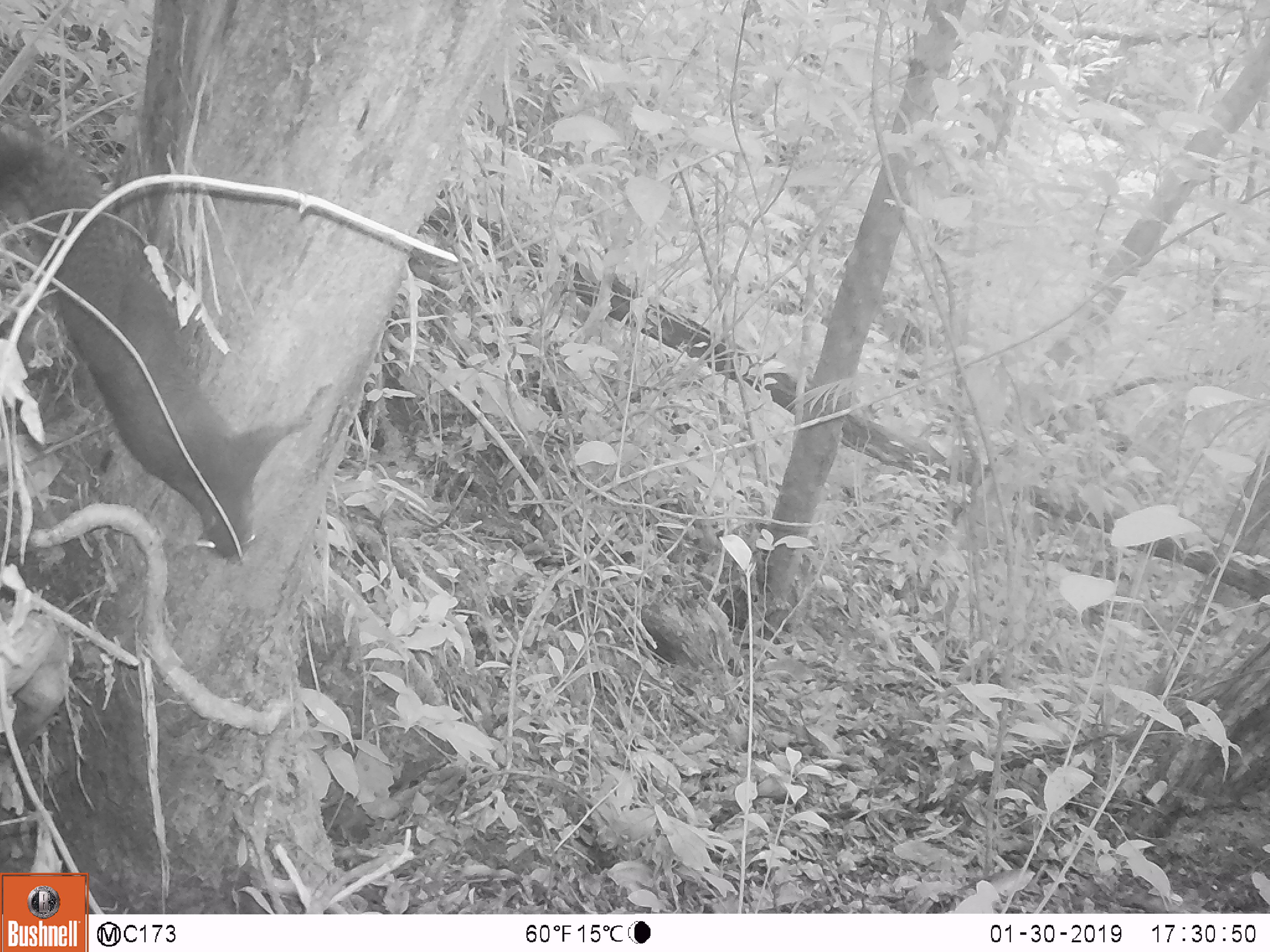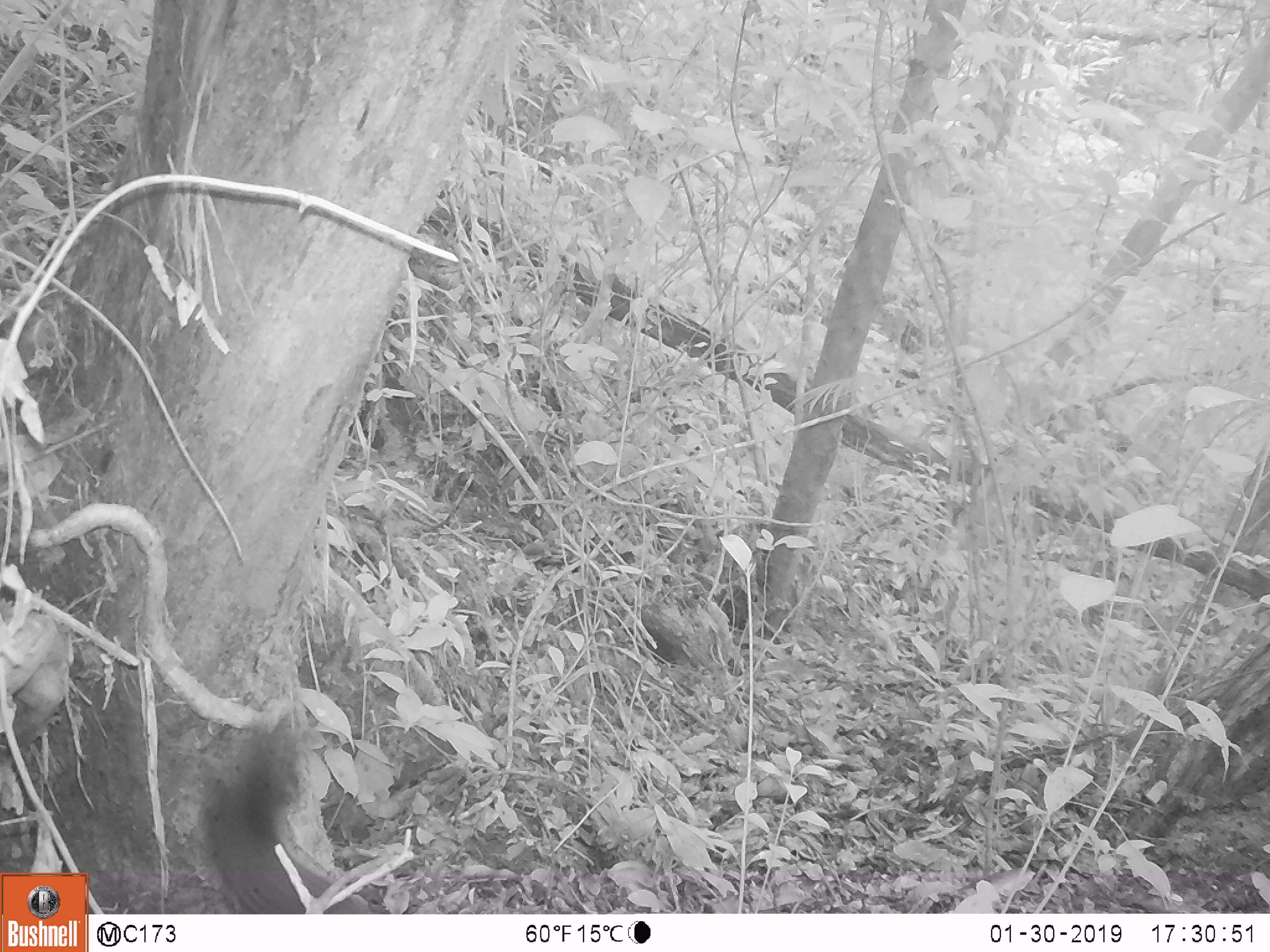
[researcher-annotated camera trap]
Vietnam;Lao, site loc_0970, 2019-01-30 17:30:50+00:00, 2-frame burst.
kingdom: Animalia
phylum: Chordata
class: Mammalia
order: Rodentia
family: Sciuridae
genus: Sciurus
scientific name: Sciurus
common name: squirrel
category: unidentified squirrel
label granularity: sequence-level